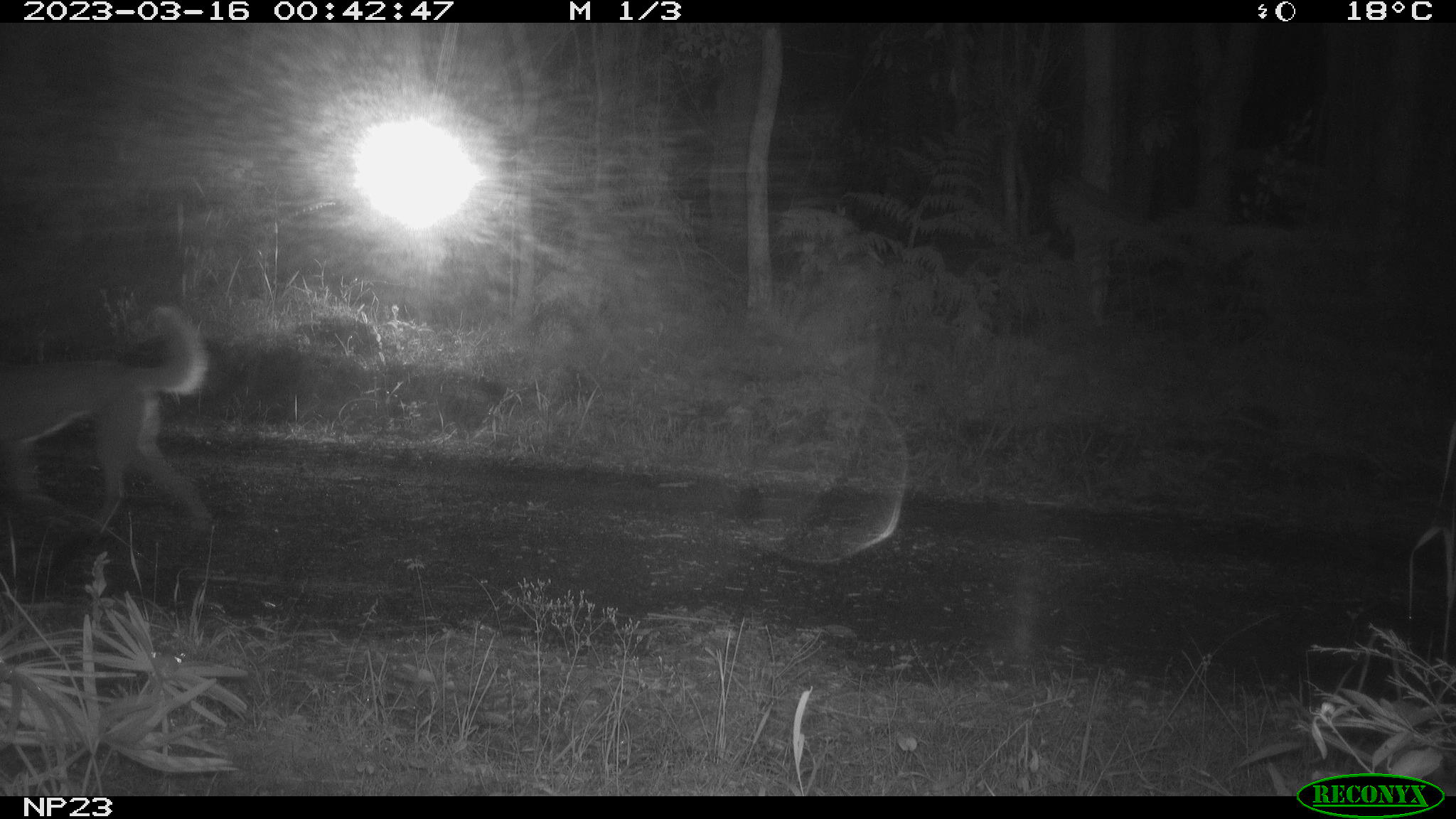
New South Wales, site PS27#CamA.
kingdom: Animalia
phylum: Chordata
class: Mammalia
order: Carnivora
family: Canidae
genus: Canis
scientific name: Canis familiaris dingo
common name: dingo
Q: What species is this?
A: Dingo (Canis familiaris dingo).